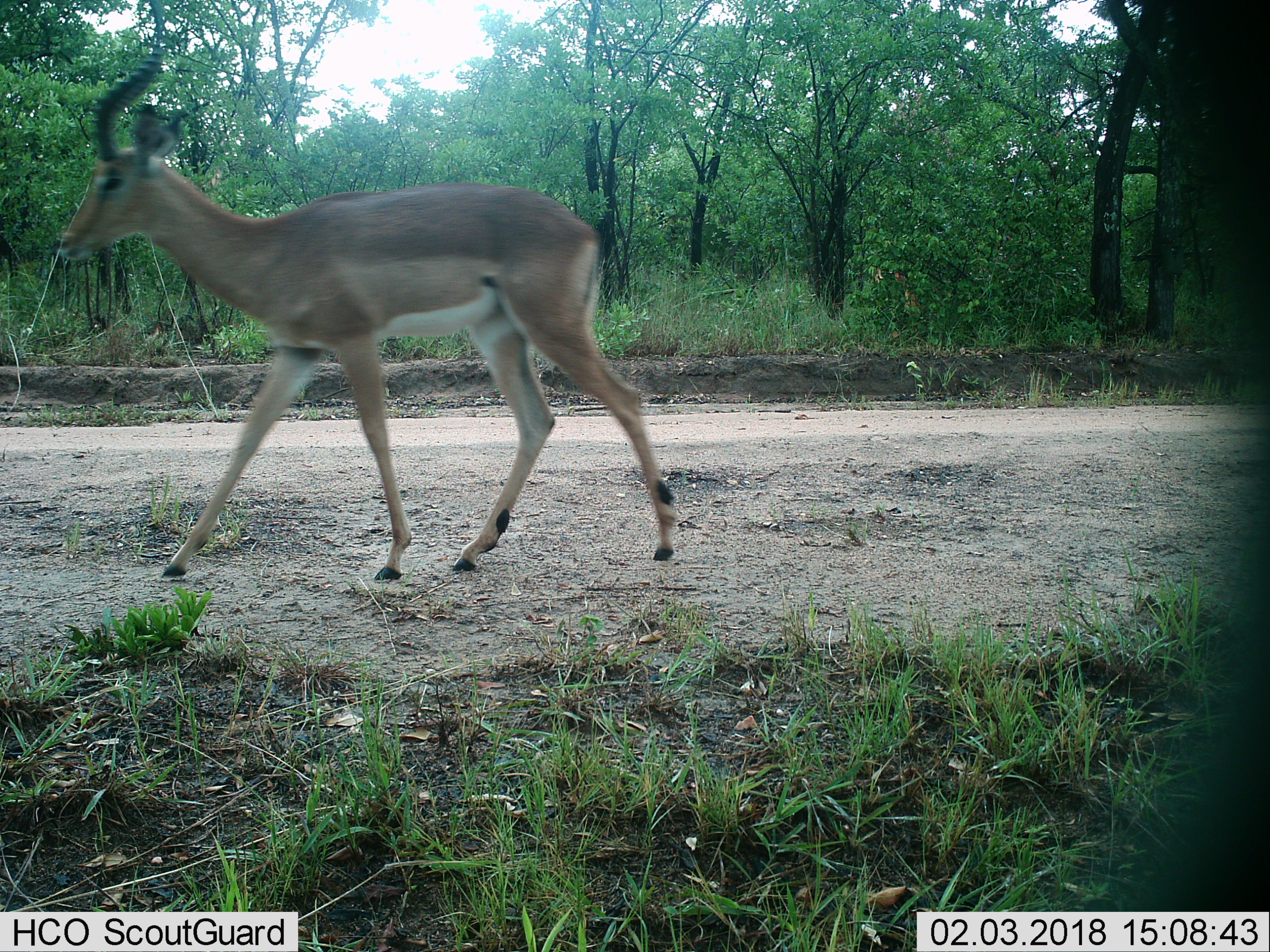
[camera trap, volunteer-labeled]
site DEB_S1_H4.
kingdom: Animalia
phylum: Chordata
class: Mammalia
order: Artiodactyla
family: Bovidae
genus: Aepyceros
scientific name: Aepyceros melampus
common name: impala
Impala (Aepyceros melampus), count 1. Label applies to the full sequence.